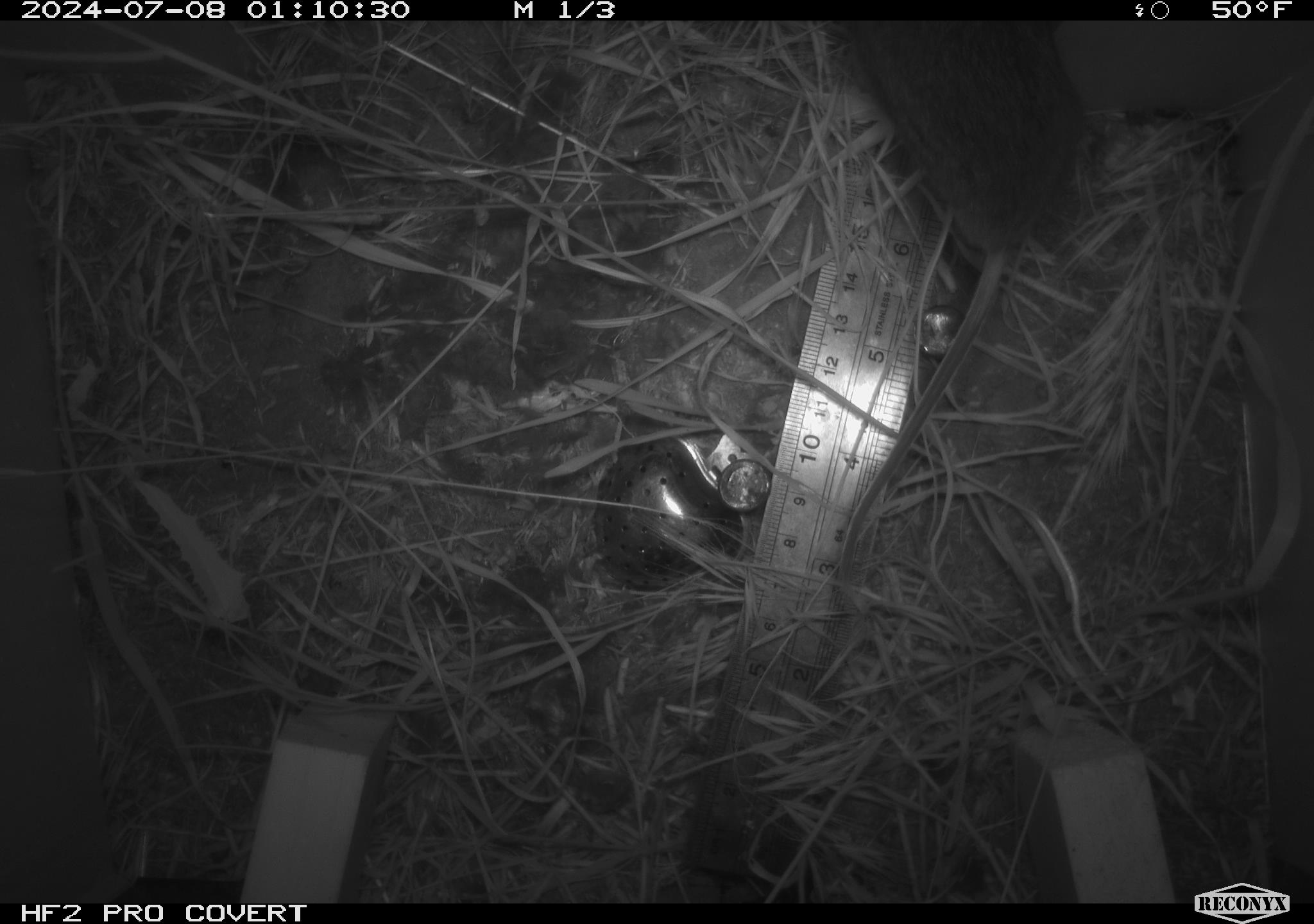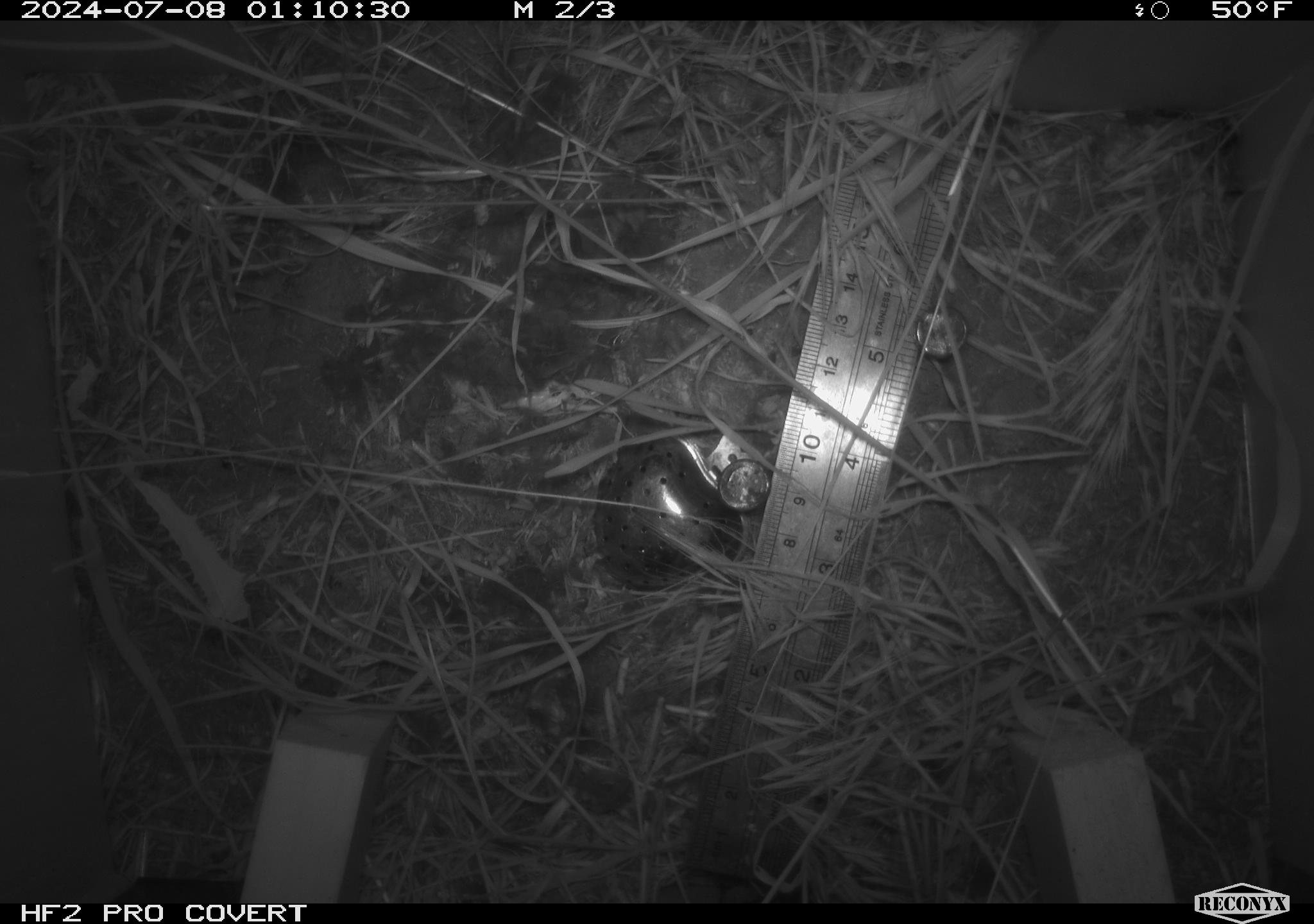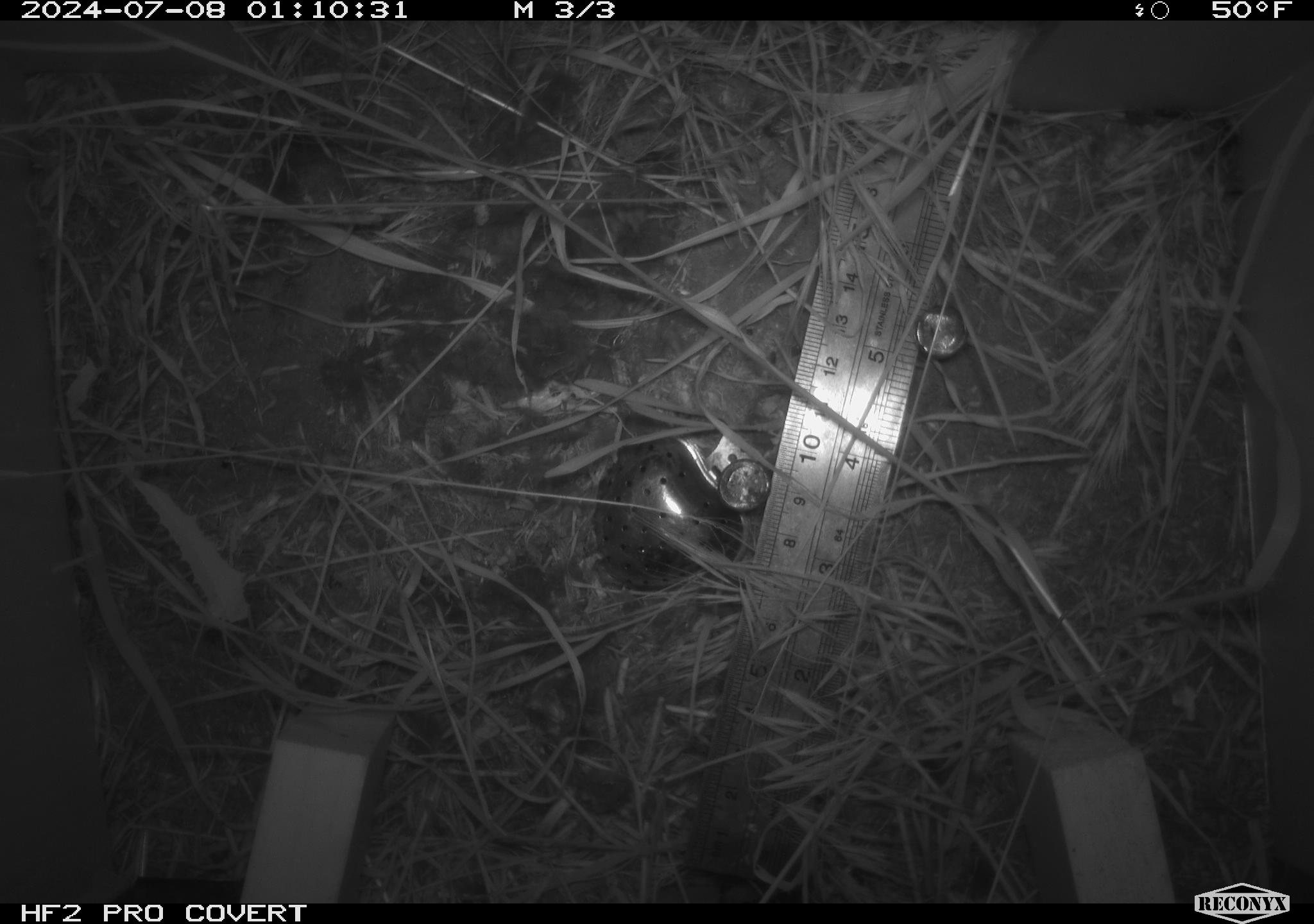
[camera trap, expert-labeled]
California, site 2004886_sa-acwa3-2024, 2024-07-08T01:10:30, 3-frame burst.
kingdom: Animalia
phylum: Chordata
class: Mammalia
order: Rodentia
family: Cricetidae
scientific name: Arvicolinae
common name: voles, lemmings, and muskrats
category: arvicolinae subfamily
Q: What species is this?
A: Arvicolinae subfamily (voles, lemmings, and muskrats) (Arvicolinae).